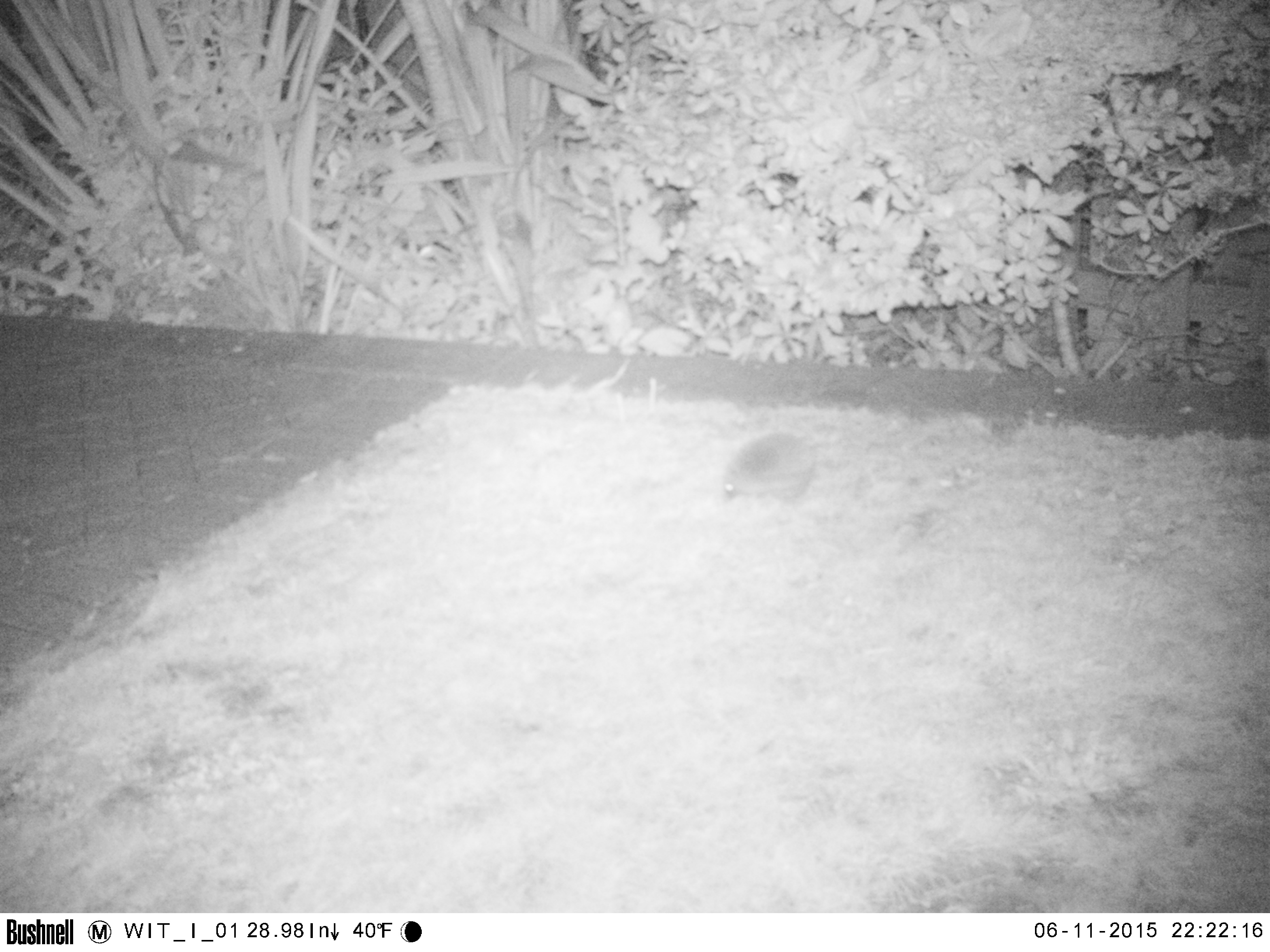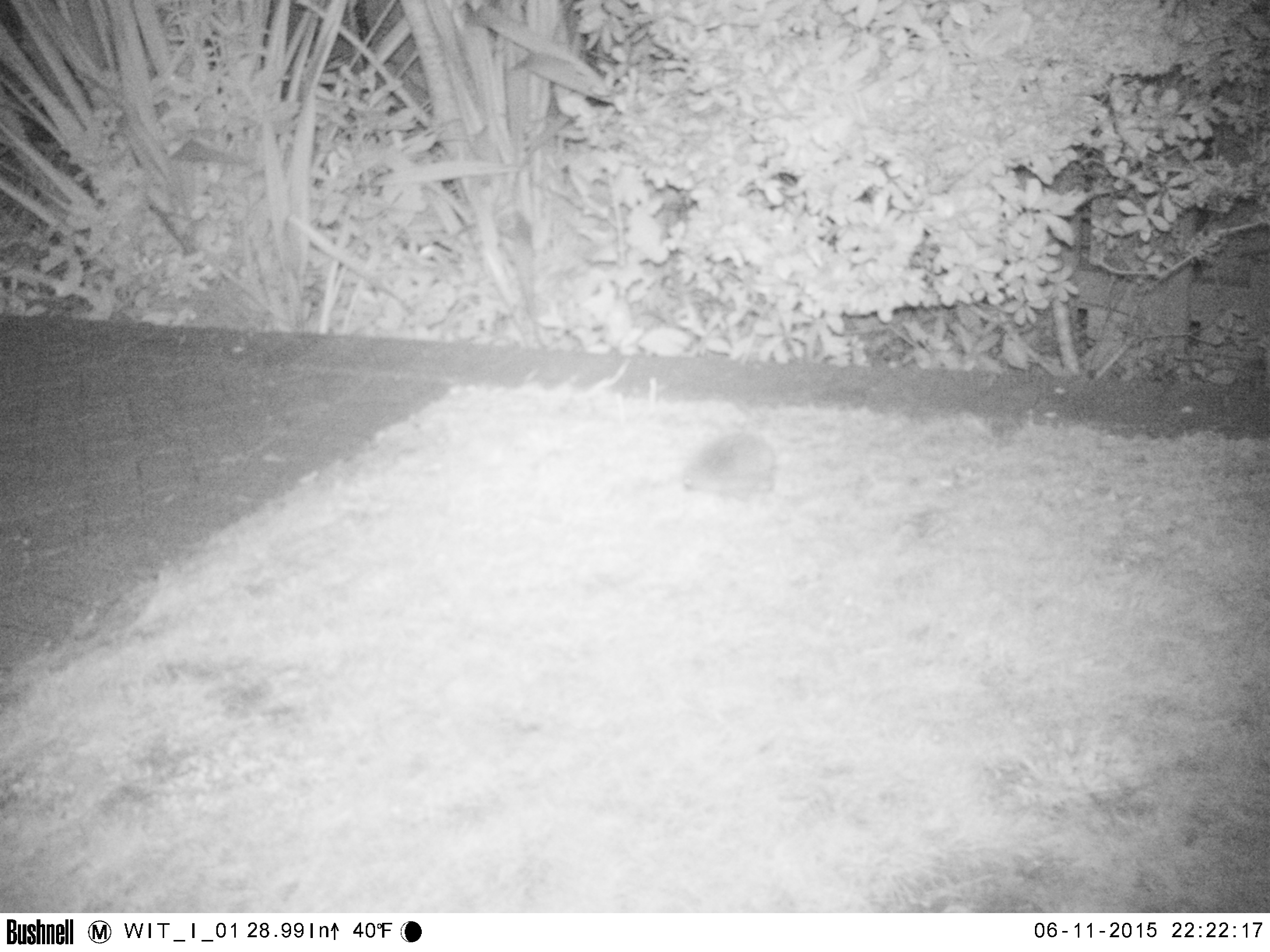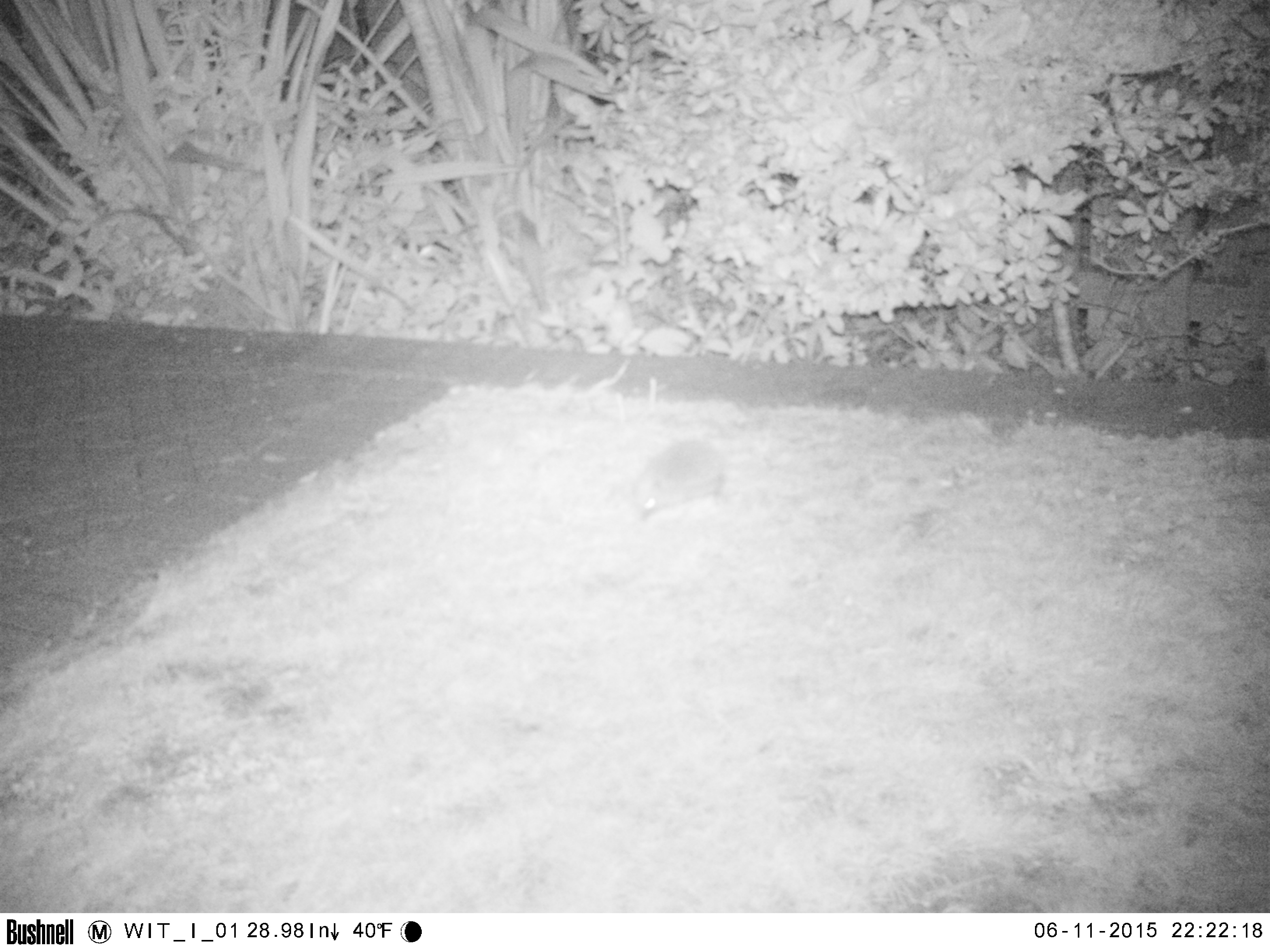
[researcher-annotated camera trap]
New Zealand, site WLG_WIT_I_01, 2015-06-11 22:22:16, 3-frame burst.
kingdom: Animalia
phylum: Chordata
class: Mammalia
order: Eulipotyphla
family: Erinaceidae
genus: Erinaceus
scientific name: Erinaceus europaeus europaeus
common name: european hedgehog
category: hedgehog